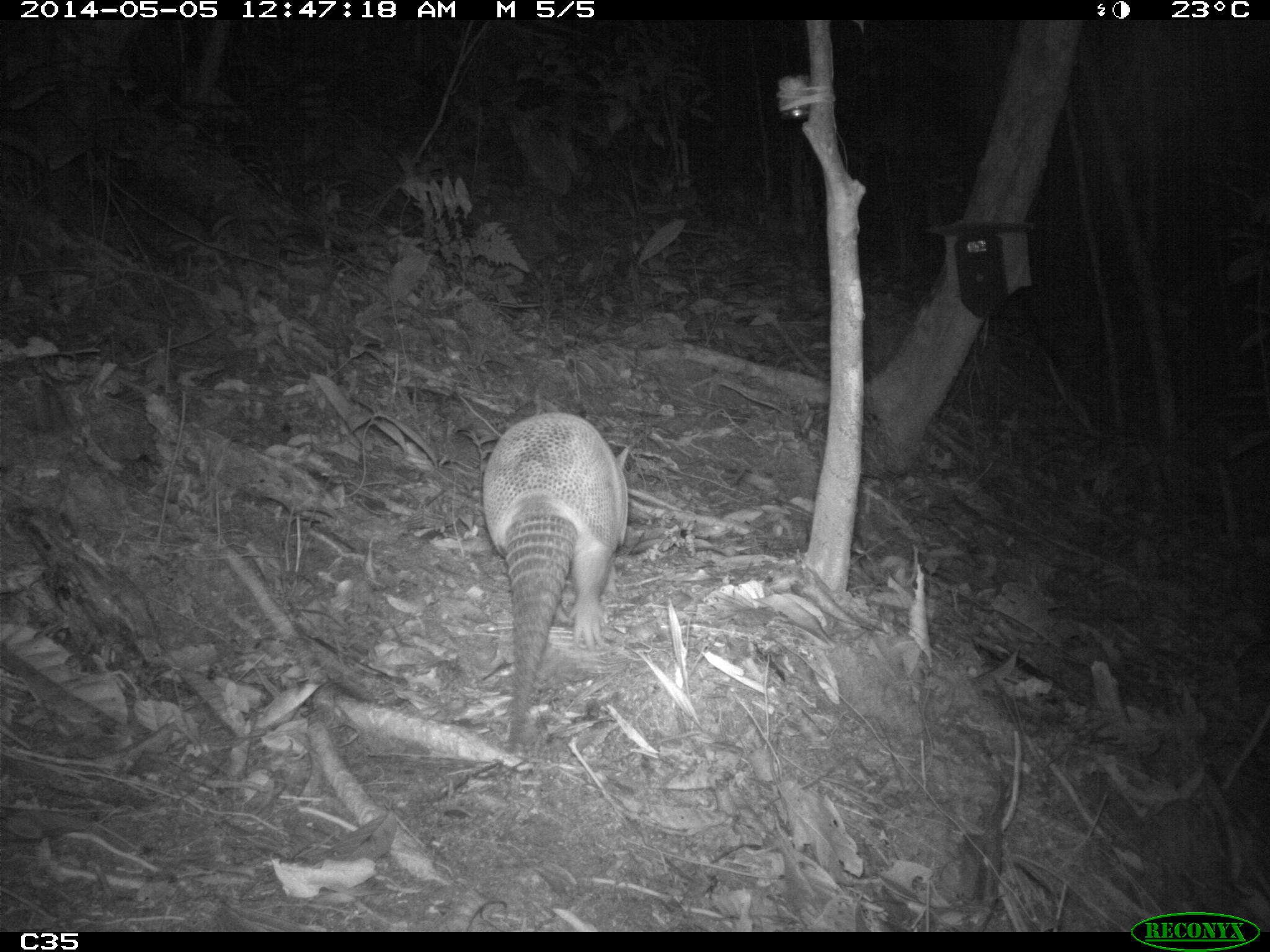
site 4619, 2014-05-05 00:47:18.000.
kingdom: Animalia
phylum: Chordata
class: Mammalia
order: Cingulata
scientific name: Cingulata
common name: armadillo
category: unknown armadillo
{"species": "unknown armadillo (armadillo) (Cingulata)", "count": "1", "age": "adult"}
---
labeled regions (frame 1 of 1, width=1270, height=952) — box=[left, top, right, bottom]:
unknown armadillo: box=[482, 410, 630, 755]